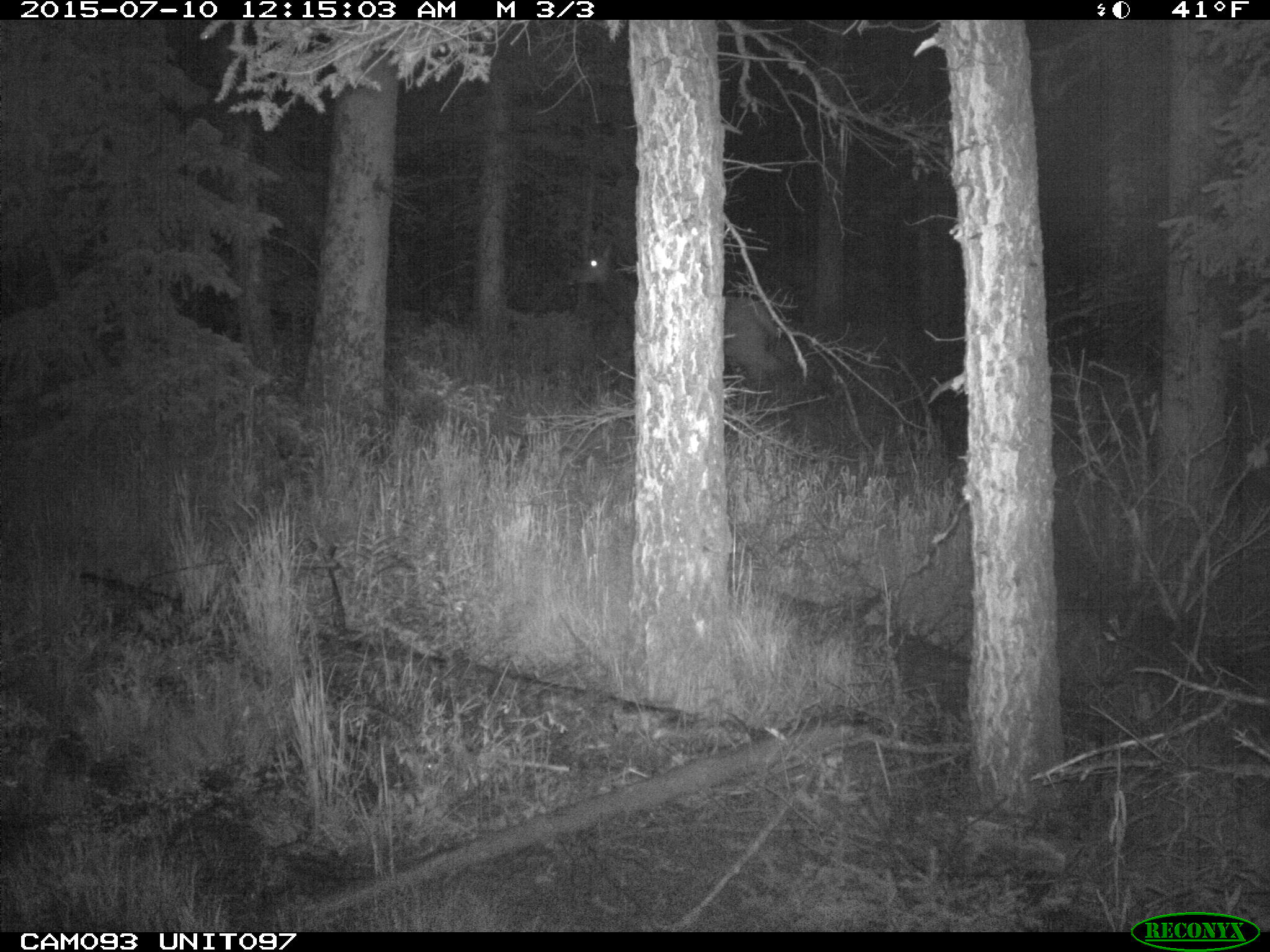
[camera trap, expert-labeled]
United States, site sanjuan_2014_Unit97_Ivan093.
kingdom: Animalia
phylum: Chordata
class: Mammalia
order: Artiodactyla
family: Cervidae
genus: Cervus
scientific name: Cervus elaphus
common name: red deer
Cervus elaphus (red deer).